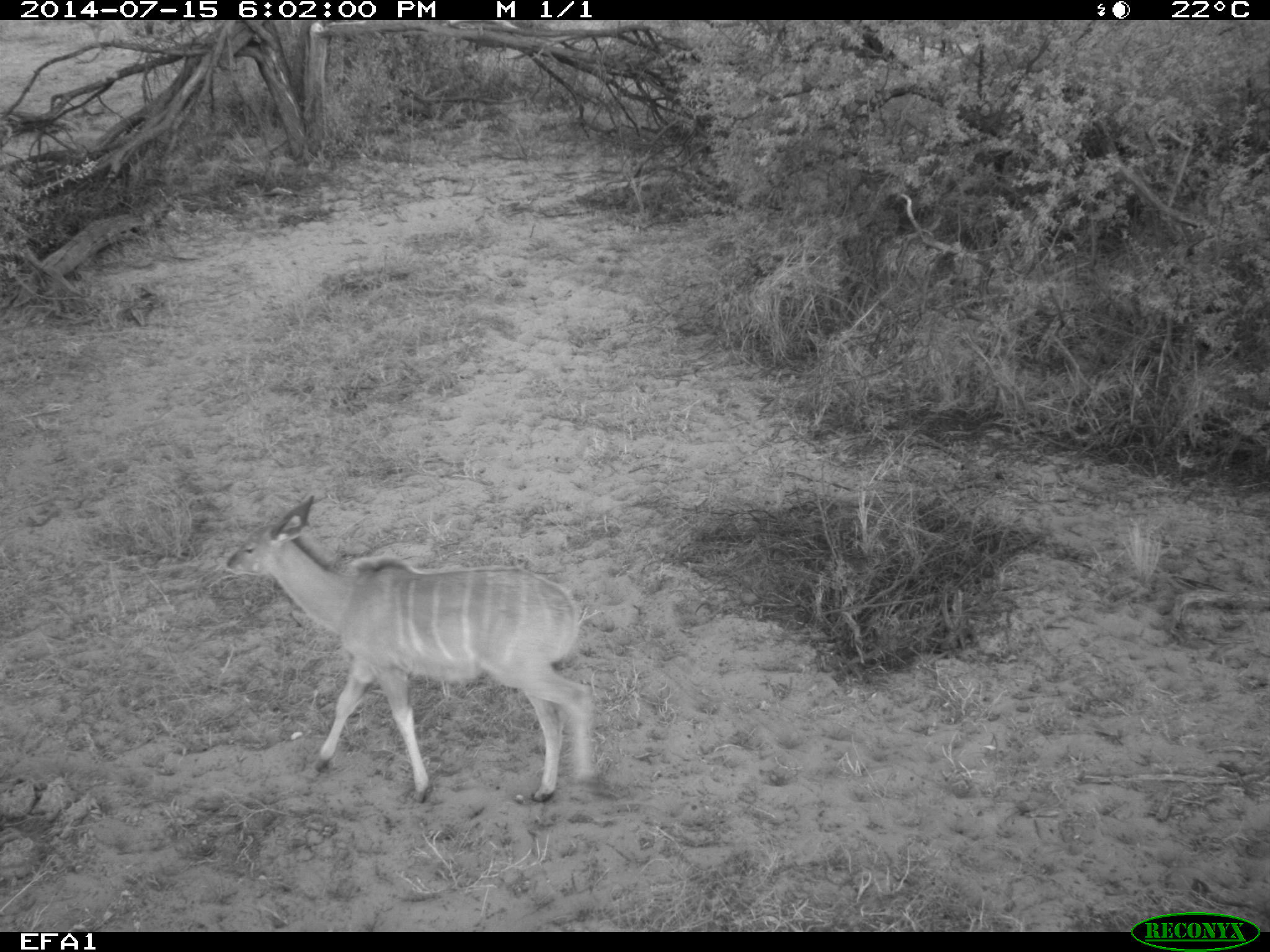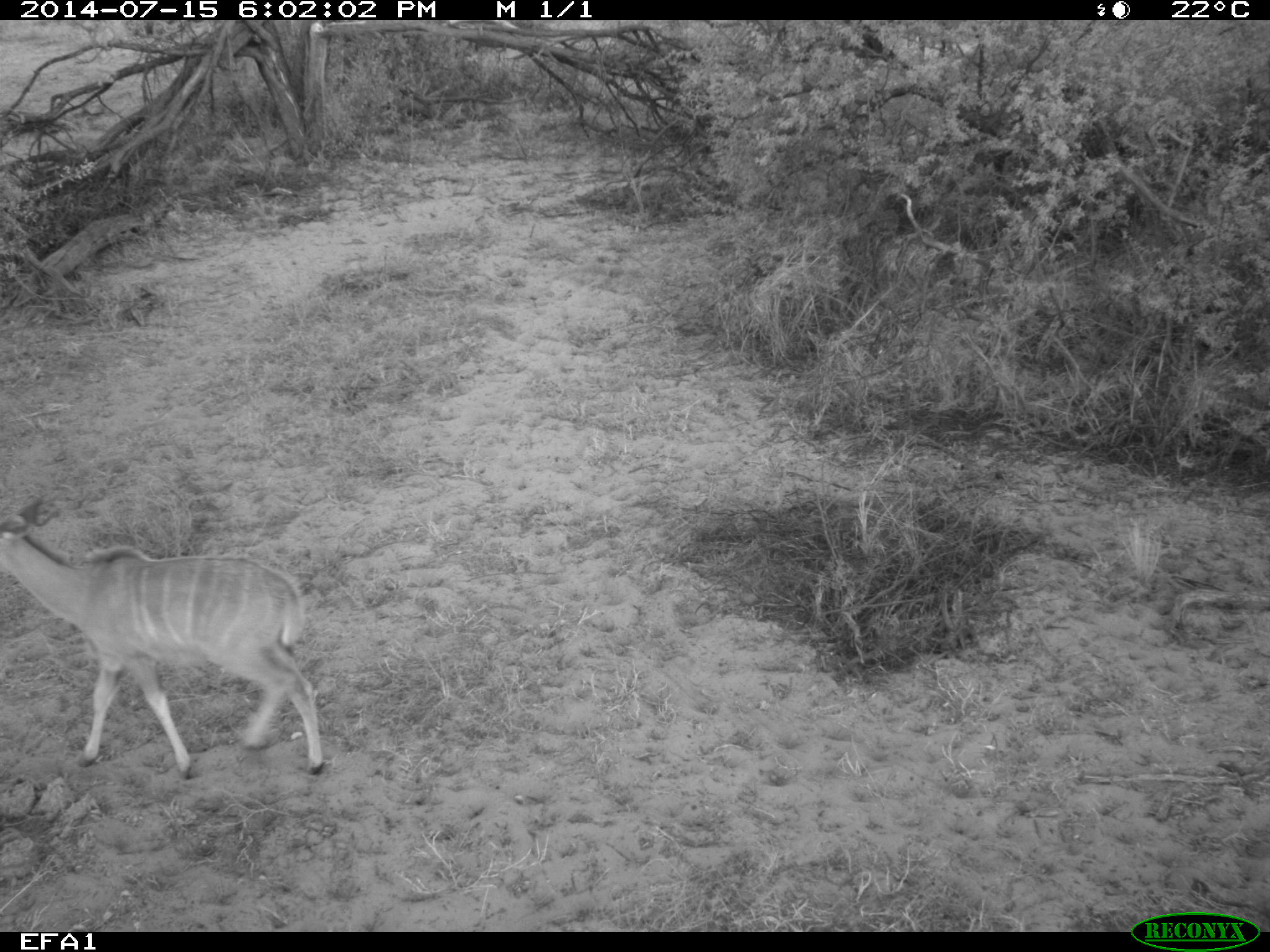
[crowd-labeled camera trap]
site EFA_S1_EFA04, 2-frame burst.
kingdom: Animalia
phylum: Chordata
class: Mammalia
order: Artiodactyla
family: Bovidae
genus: Tragelaphus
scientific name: Tragelaphus oryx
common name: eland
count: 1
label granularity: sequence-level